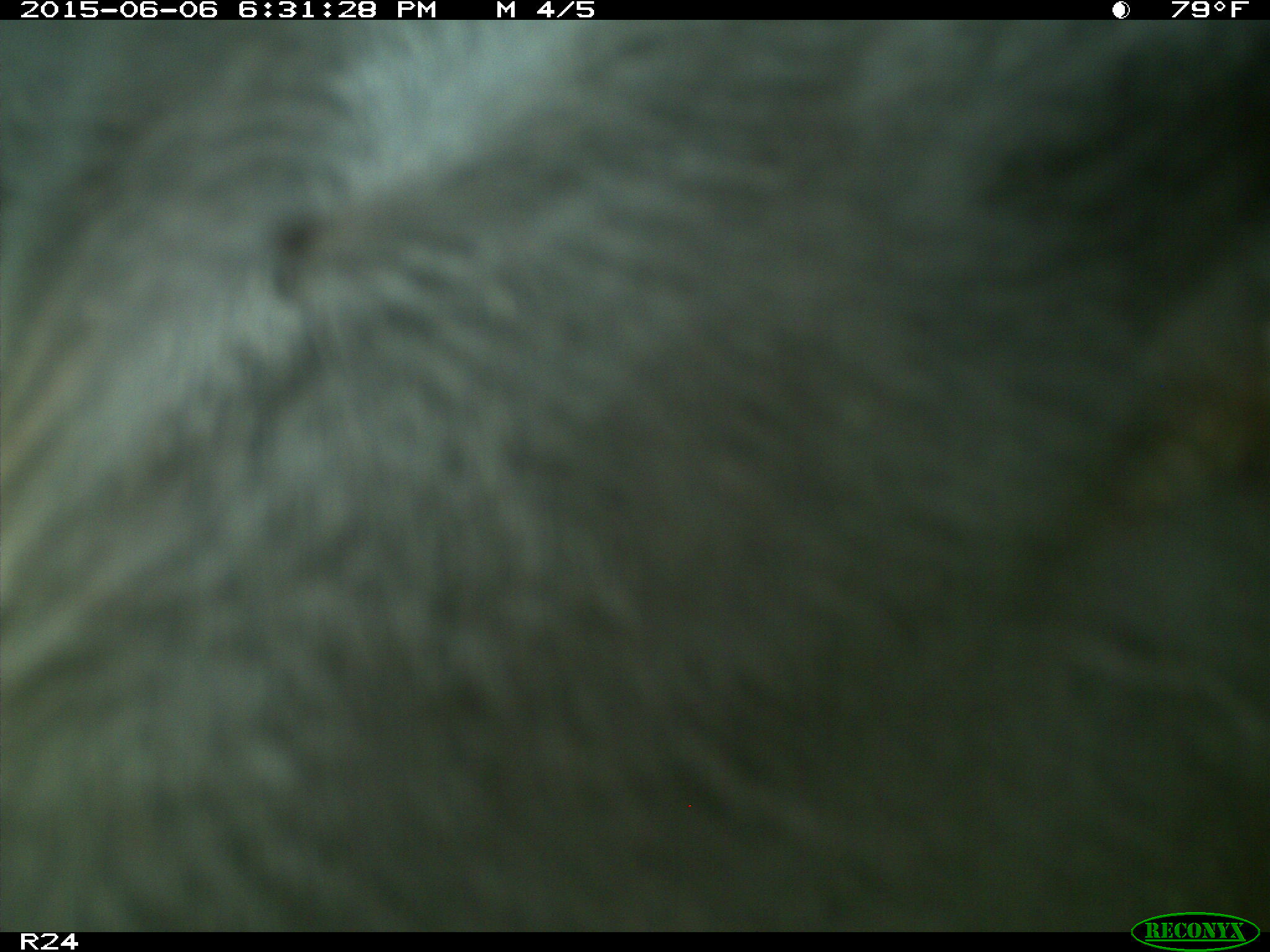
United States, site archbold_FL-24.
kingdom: Animalia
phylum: Chordata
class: Mammalia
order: Artiodactyla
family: Bovidae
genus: Bos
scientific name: Bos taurus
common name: domestic cow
Bos taurus (domestic cow).